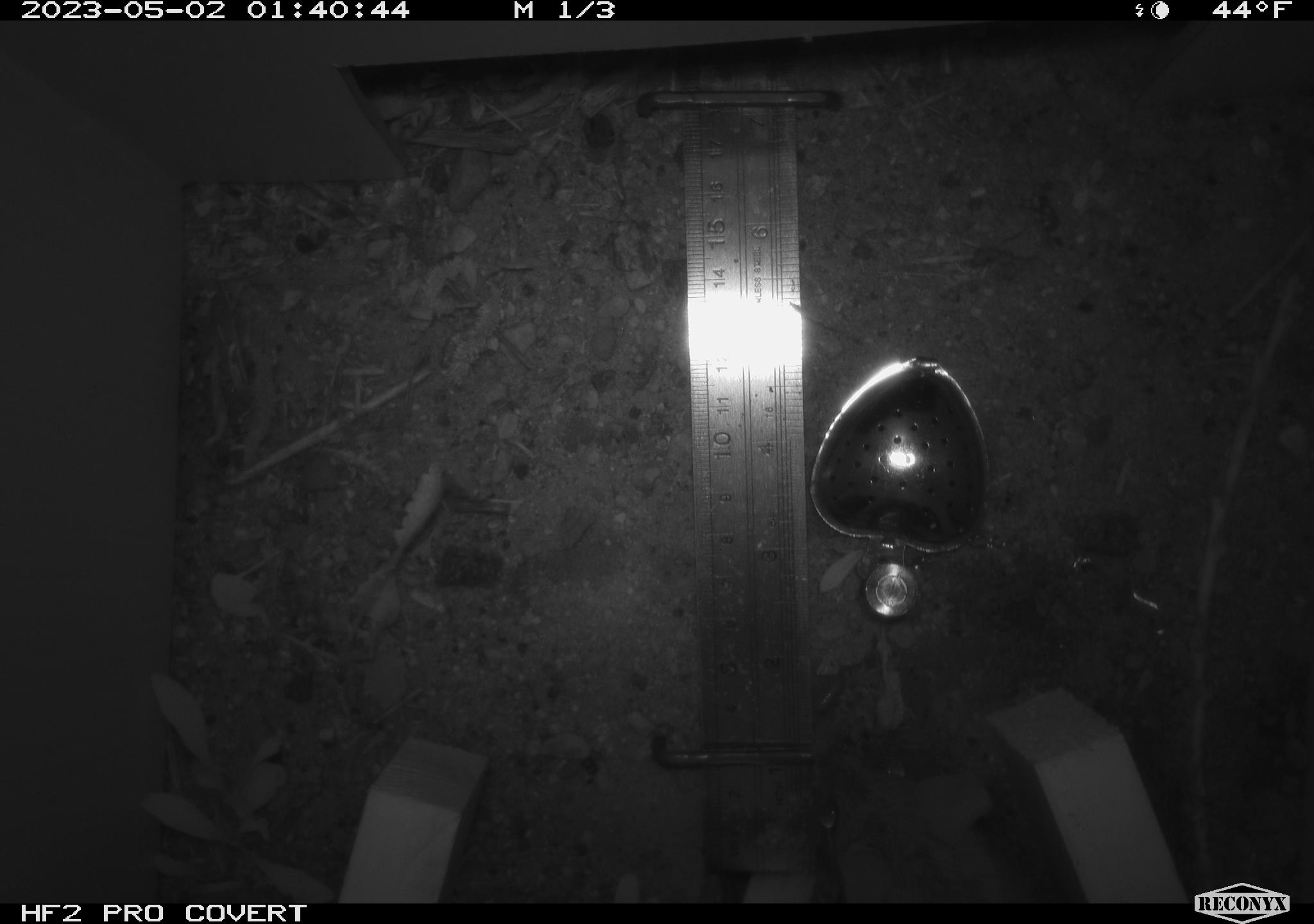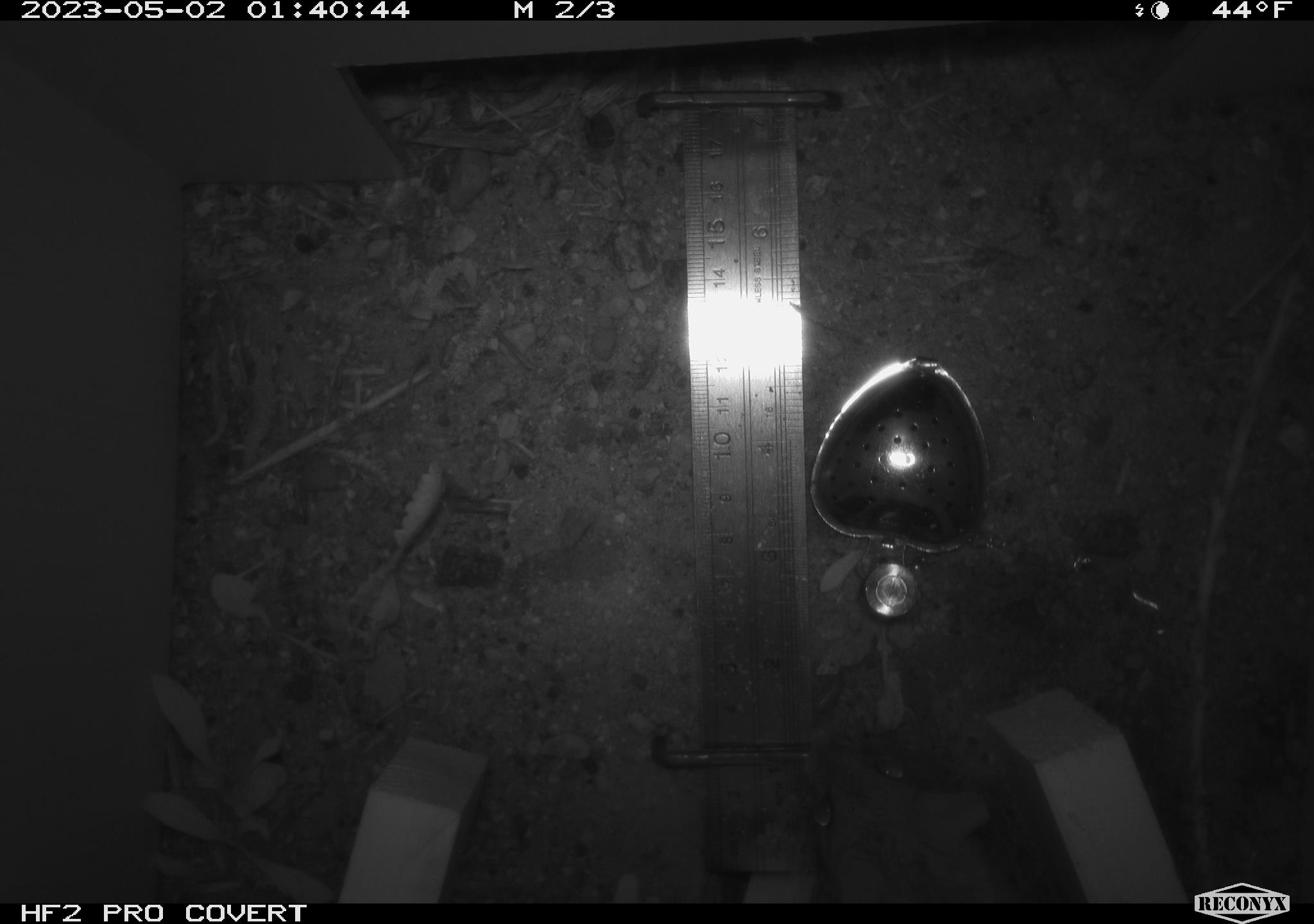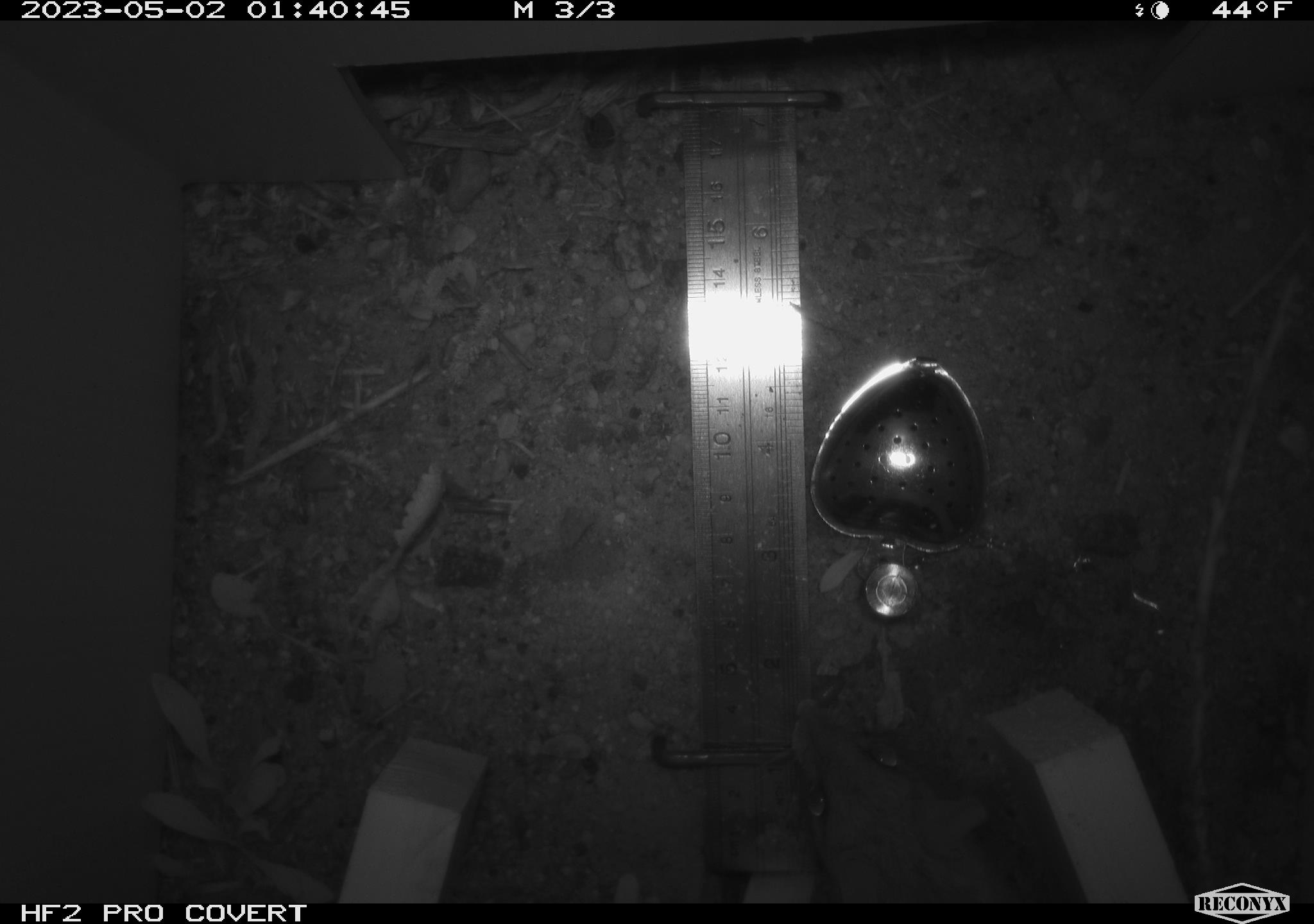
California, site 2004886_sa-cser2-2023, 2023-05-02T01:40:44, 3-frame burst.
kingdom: Animalia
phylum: Chordata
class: Mammalia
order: Rodentia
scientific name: Rodentia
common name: woodrat or rat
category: woodrat or rat species